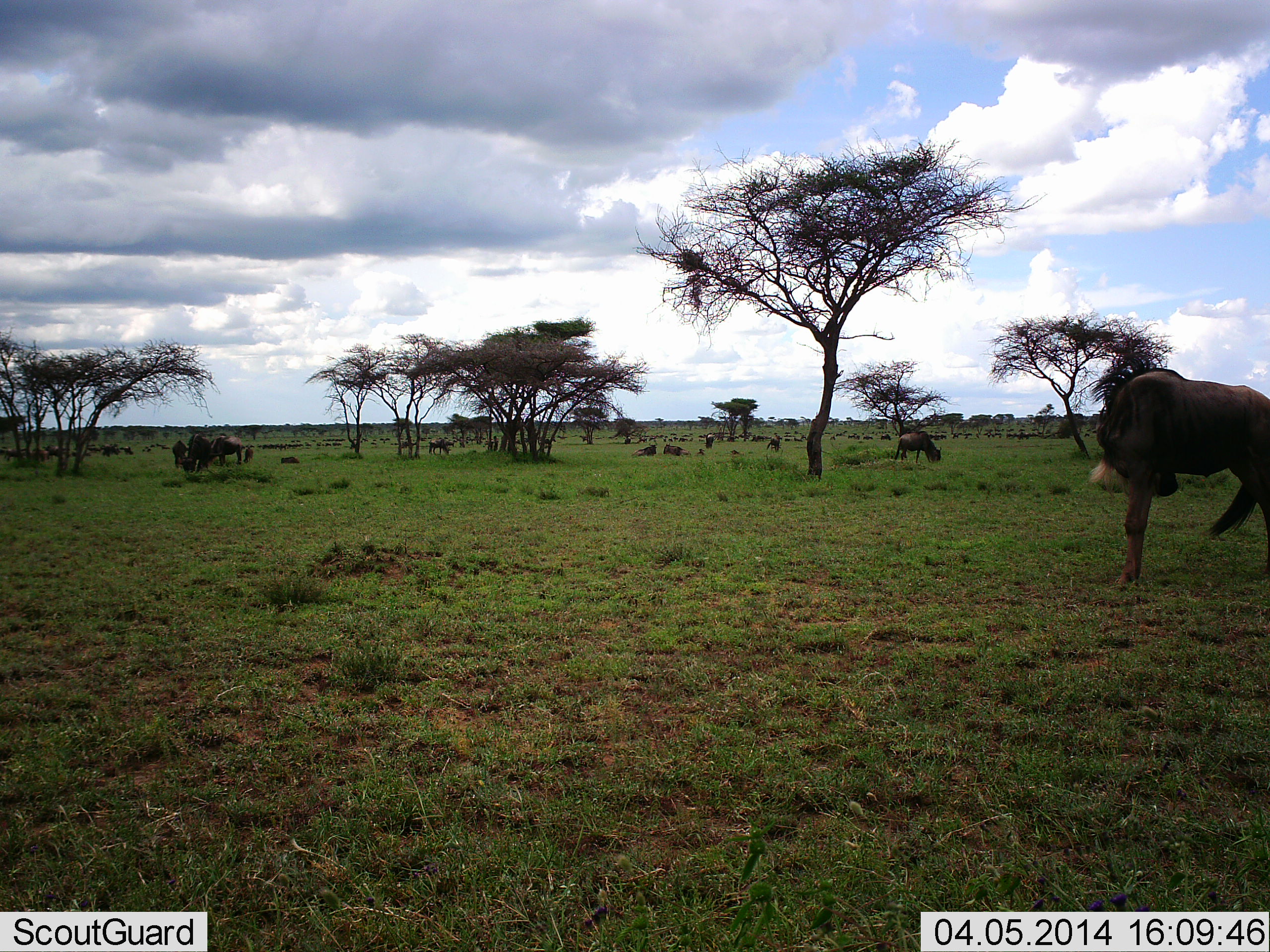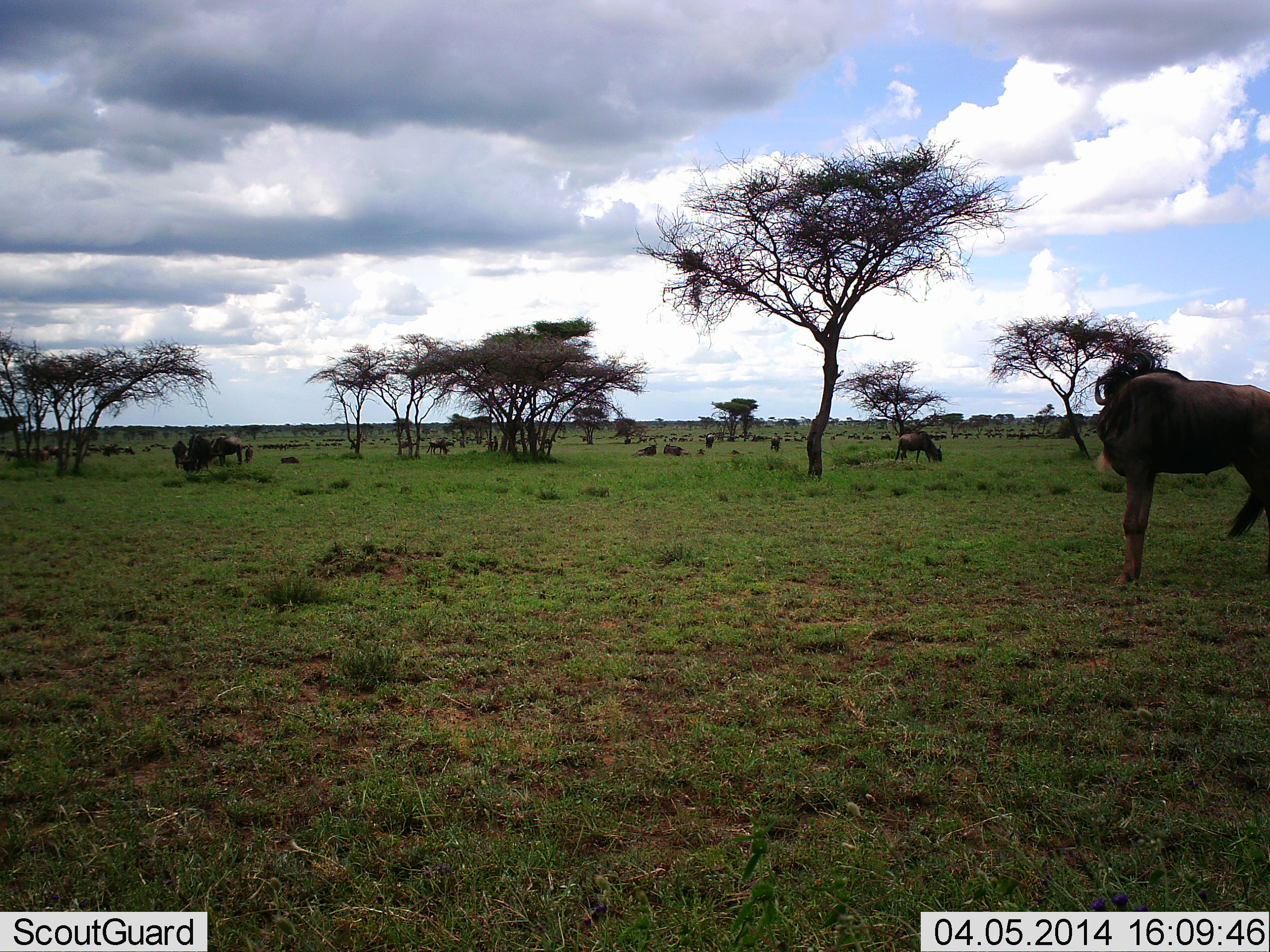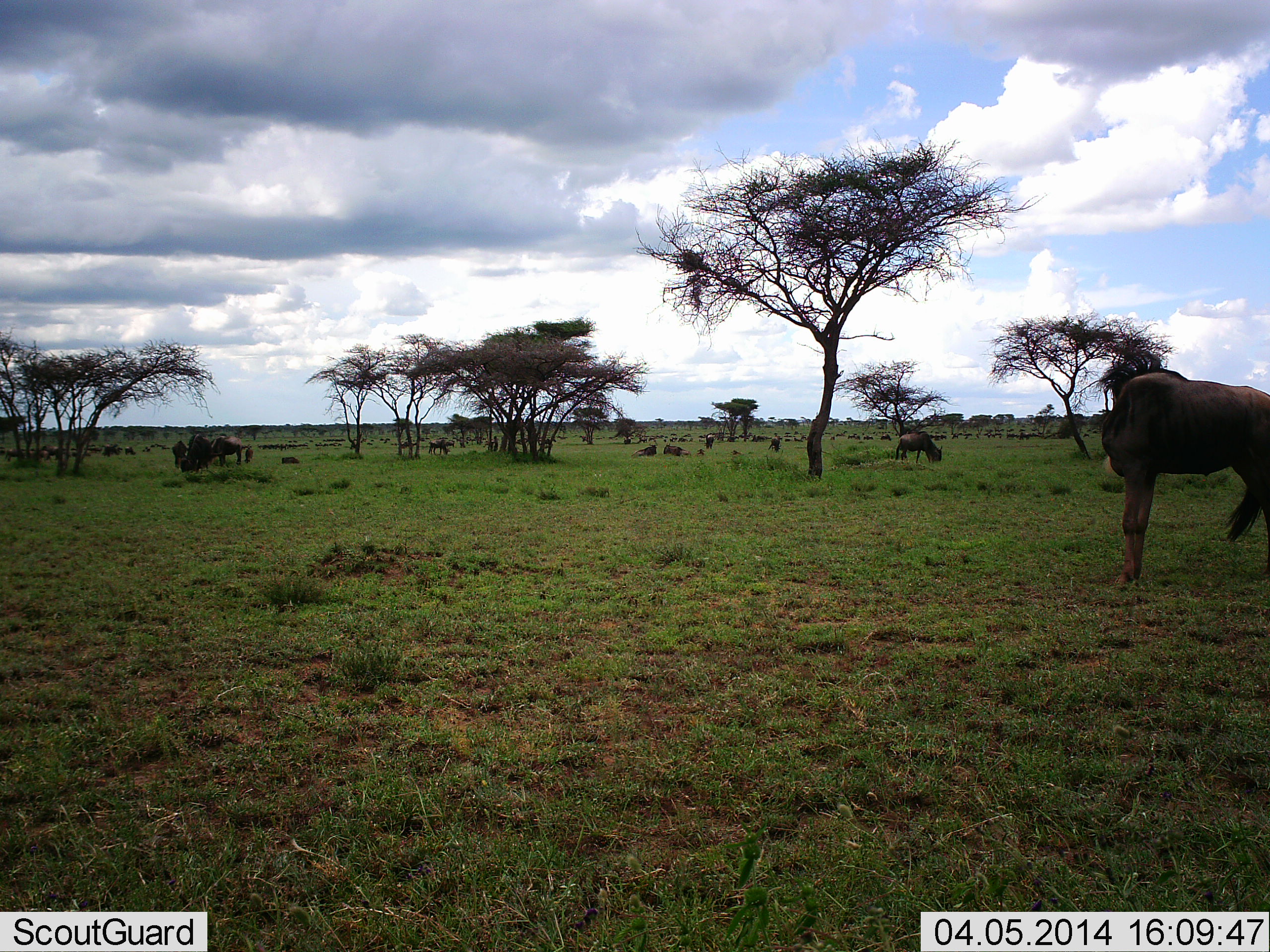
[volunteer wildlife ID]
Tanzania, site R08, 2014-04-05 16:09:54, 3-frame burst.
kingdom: Animalia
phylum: Chordata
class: Mammalia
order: Artiodactyla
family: Bovidae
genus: Connochaetes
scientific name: Connochaetes taurinus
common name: blue wildebeest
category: wildebeest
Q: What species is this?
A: Wildebeest (blue wildebeest) (Connochaetes taurinus).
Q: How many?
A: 11-50.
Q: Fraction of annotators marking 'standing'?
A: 60%.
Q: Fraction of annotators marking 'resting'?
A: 40%.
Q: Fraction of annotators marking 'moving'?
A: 10%.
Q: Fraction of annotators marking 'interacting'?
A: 0%.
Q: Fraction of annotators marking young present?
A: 0%.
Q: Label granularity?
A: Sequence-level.